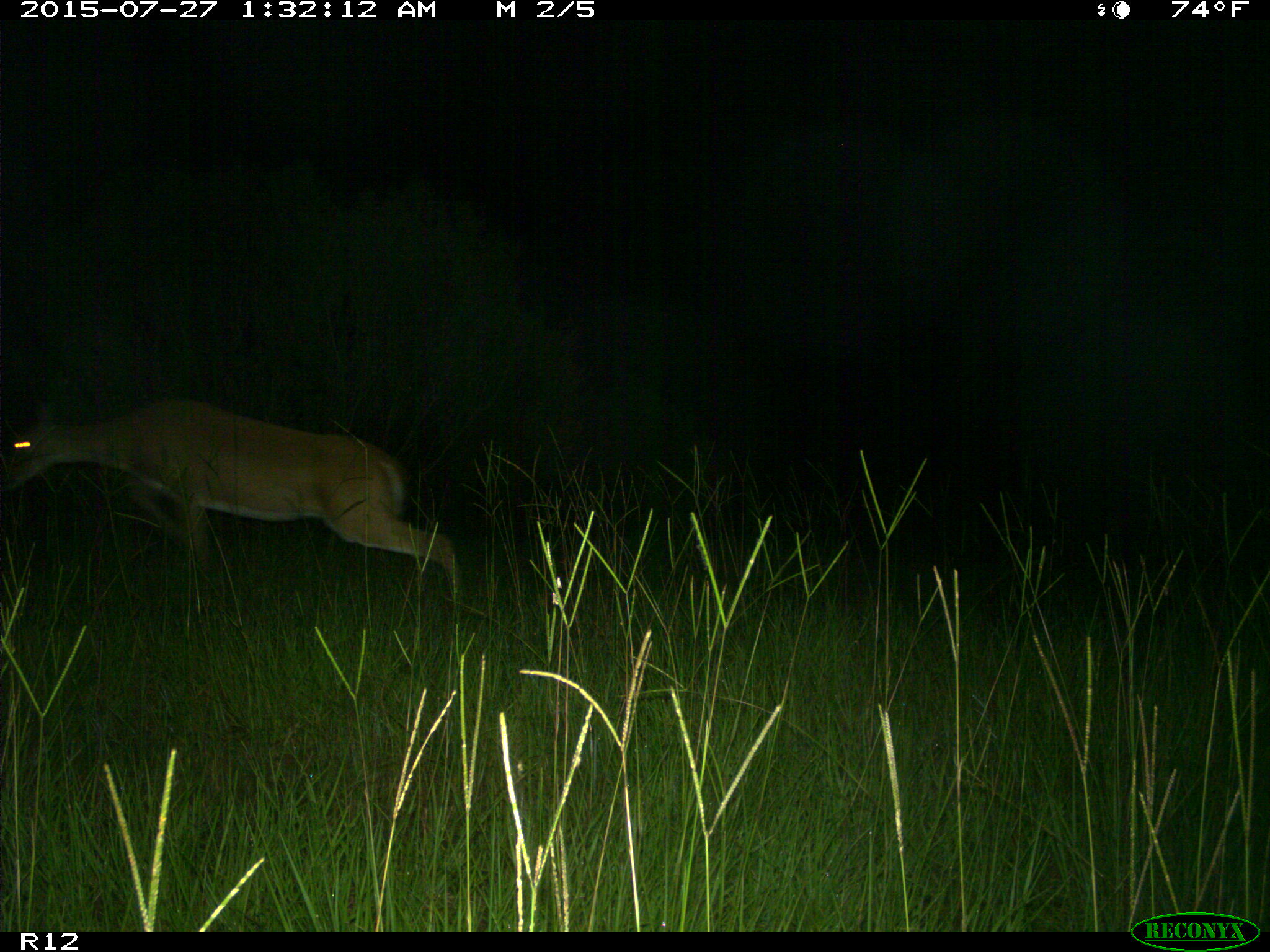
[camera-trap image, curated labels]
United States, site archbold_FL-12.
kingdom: Animalia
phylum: Chordata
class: Mammalia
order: Artiodactyla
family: Cervidae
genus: Odocoileus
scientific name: Odocoileus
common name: deer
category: unidentified deer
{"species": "unidentified deer (deer) (Odocoileus)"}